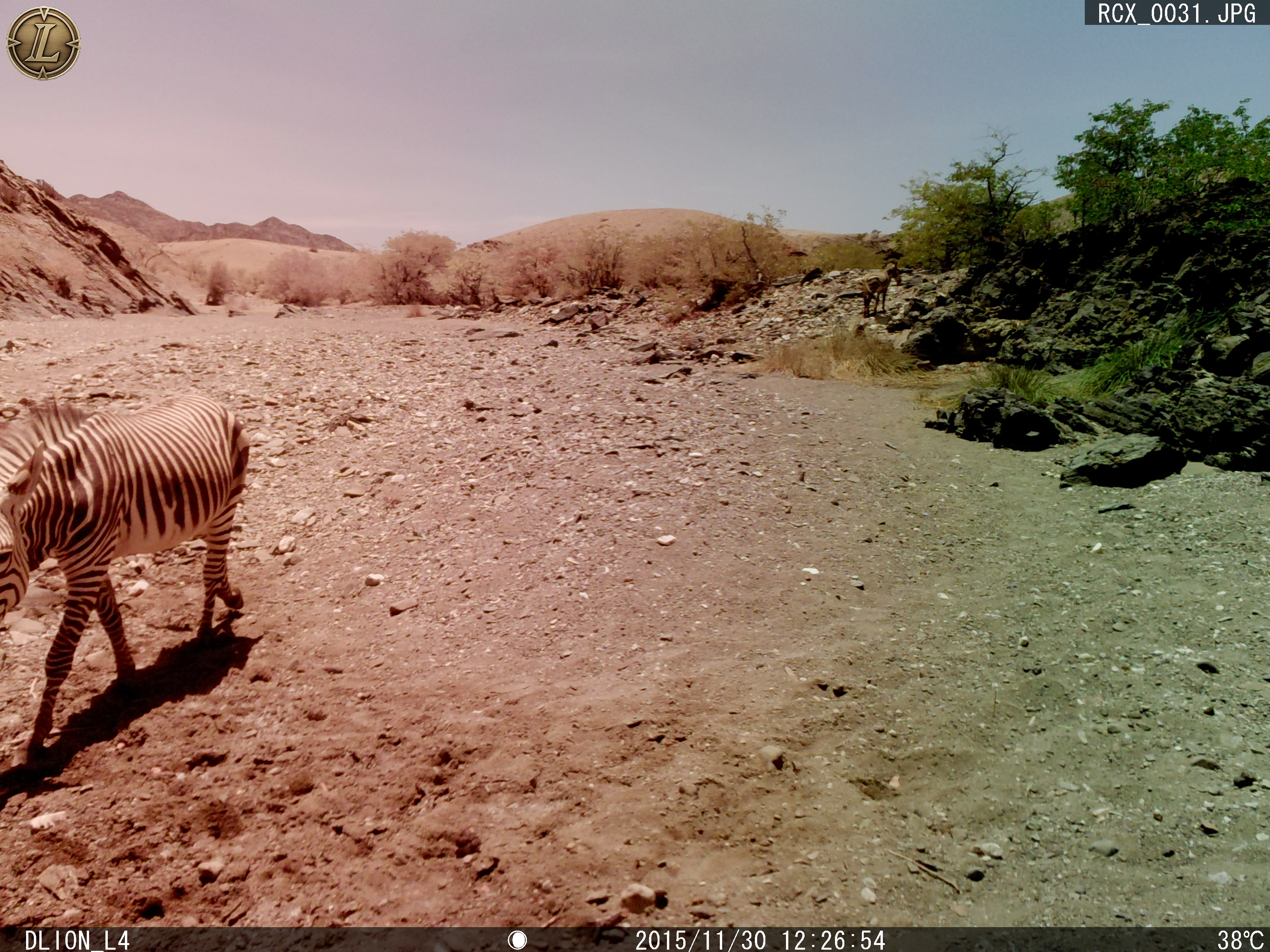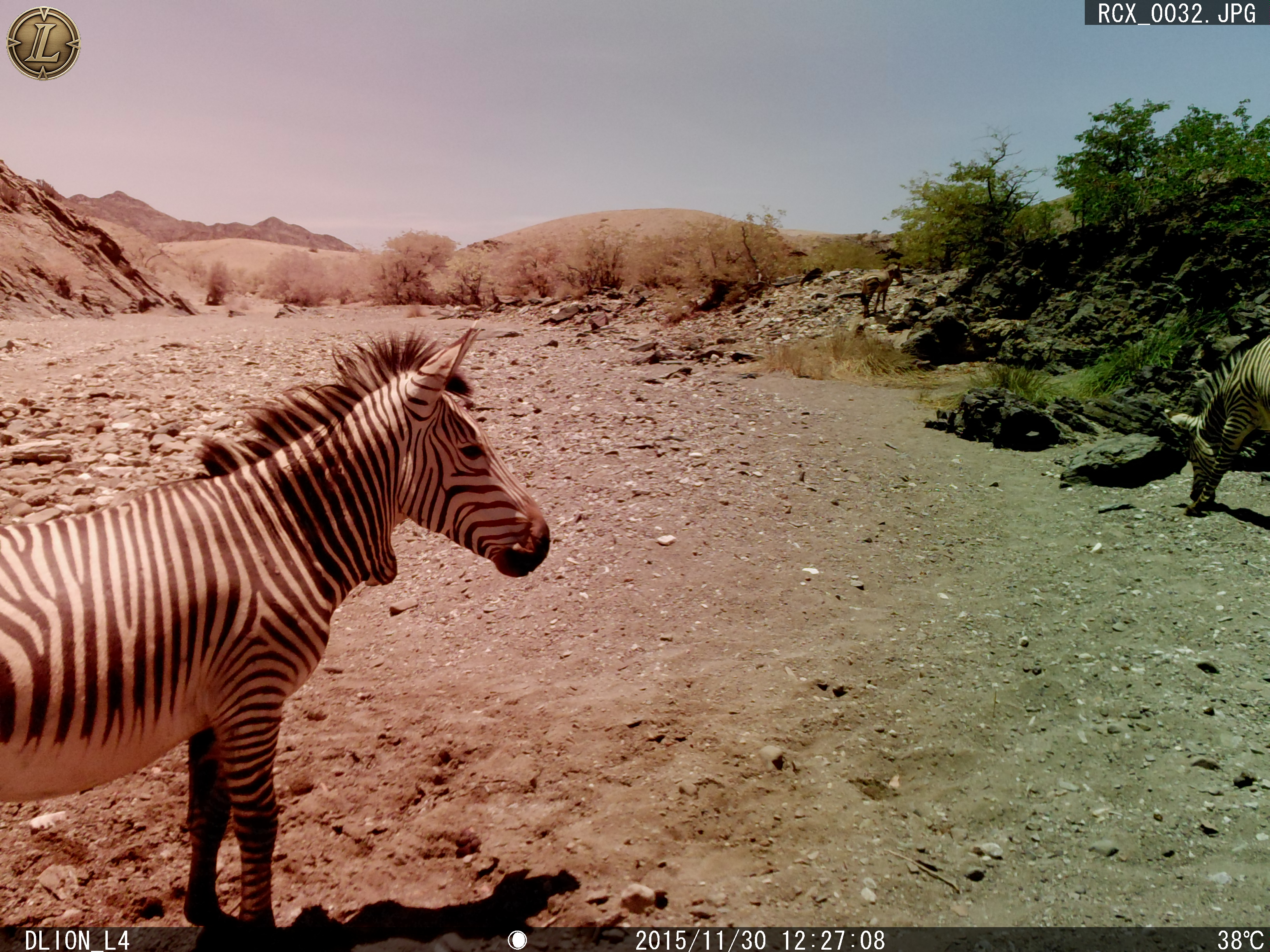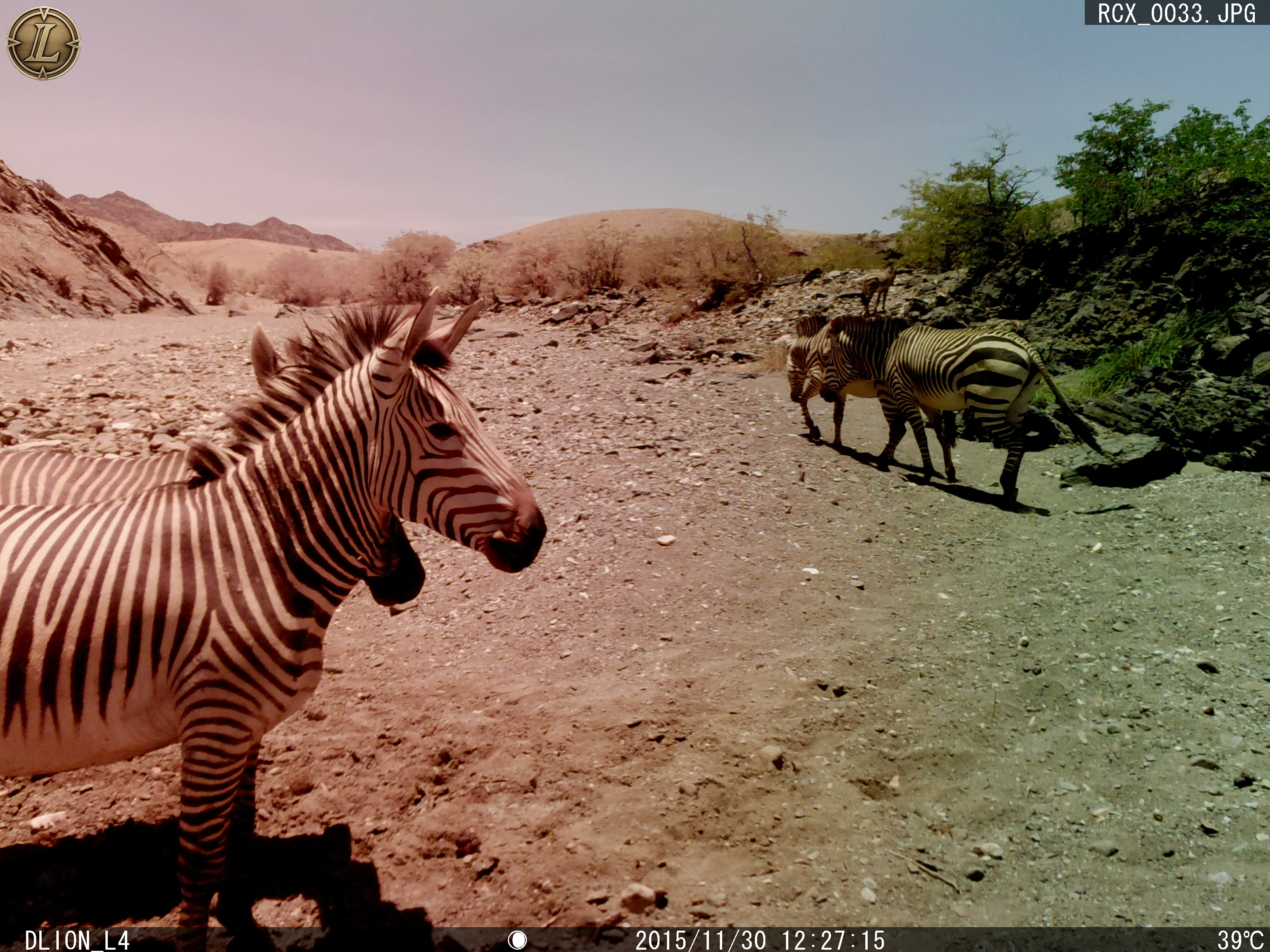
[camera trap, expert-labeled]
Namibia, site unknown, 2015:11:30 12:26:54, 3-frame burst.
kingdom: Animalia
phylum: Chordata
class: Mammalia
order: Perissodactyla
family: Equidae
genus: Equus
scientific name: Equus zebra hartmannae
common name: hartmann's mountain zebra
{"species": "Equus zebra hartmannae (hartmann's mountain zebra)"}